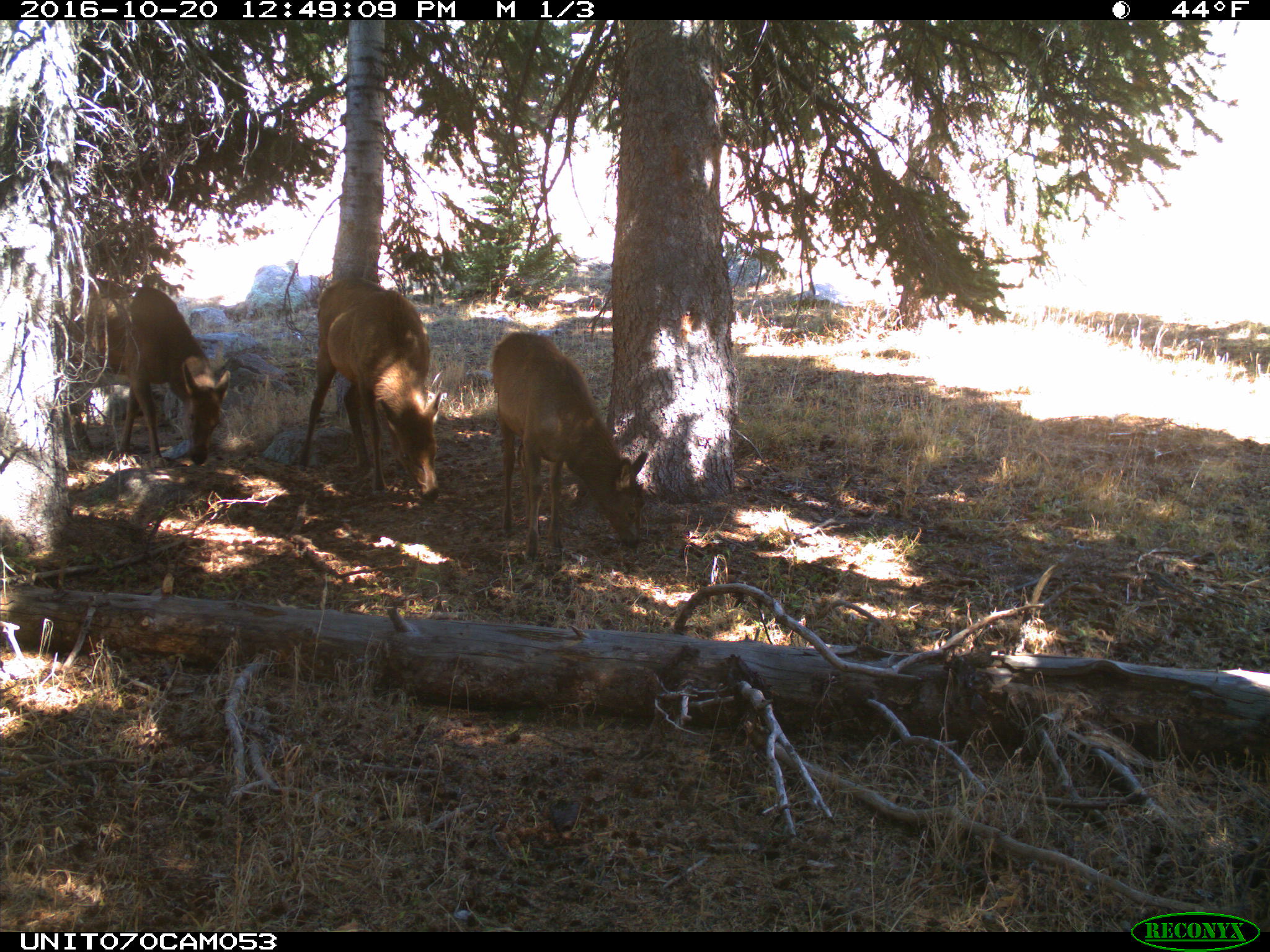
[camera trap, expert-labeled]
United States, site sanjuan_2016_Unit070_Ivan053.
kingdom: Animalia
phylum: Chordata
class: Mammalia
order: Artiodactyla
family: Cervidae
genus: Cervus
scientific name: Cervus elaphus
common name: red deer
Cervus elaphus (red deer).